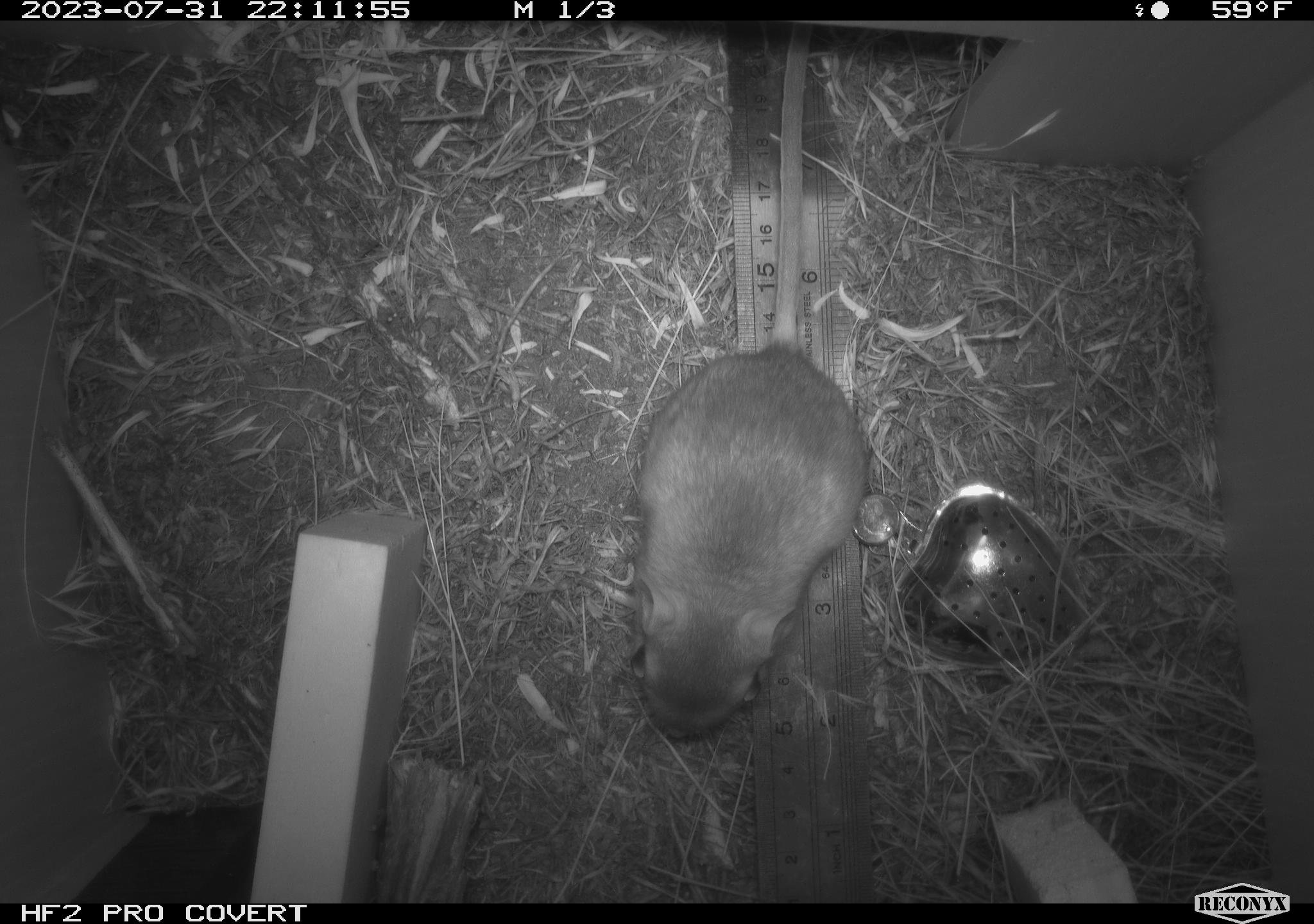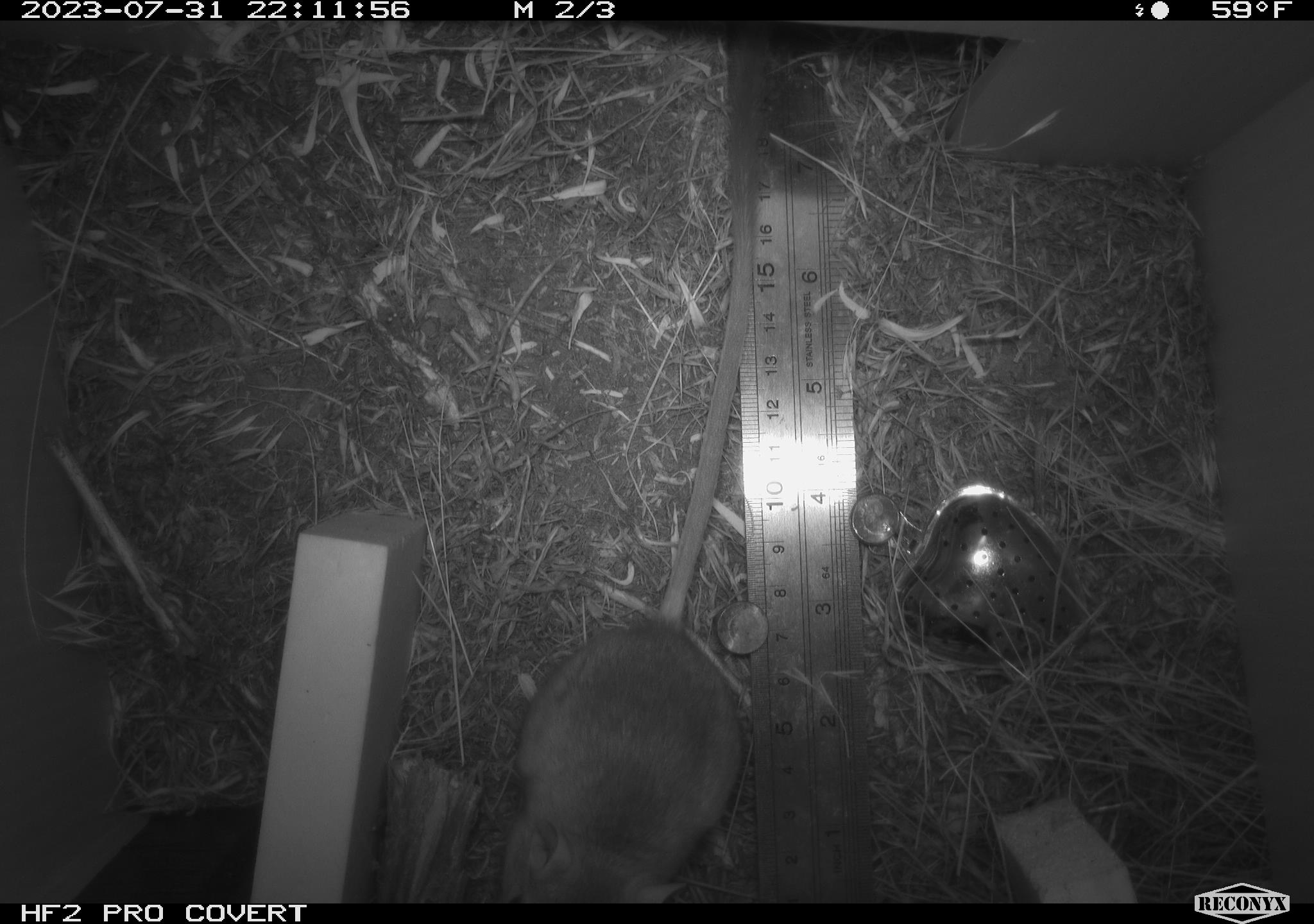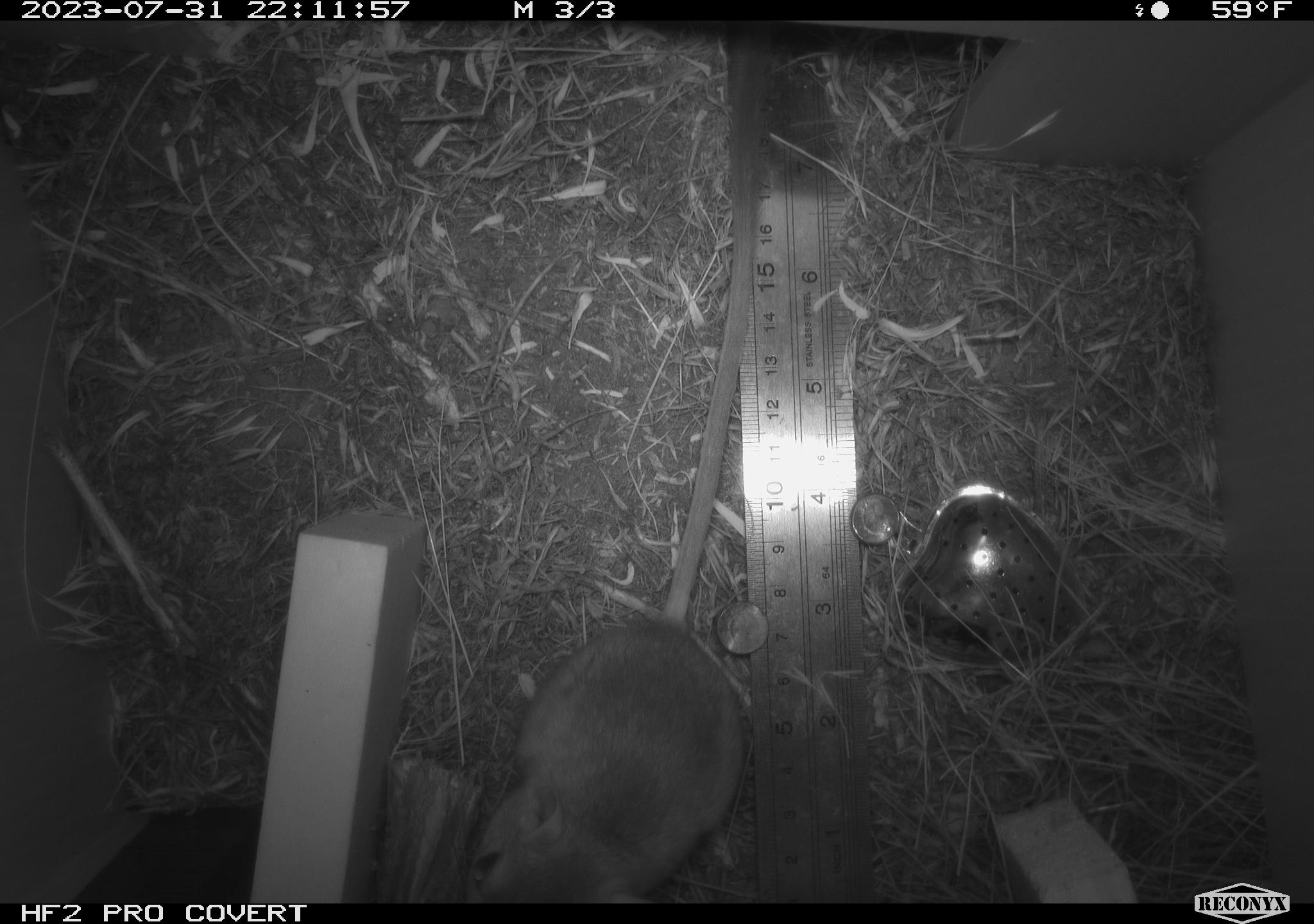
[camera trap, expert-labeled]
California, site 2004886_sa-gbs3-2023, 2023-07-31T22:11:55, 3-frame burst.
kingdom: Animalia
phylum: Chordata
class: Mammalia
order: Rodentia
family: Heteromyidae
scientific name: Heteromyidae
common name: kangaroo rats and pocket mice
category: heteromyidae family